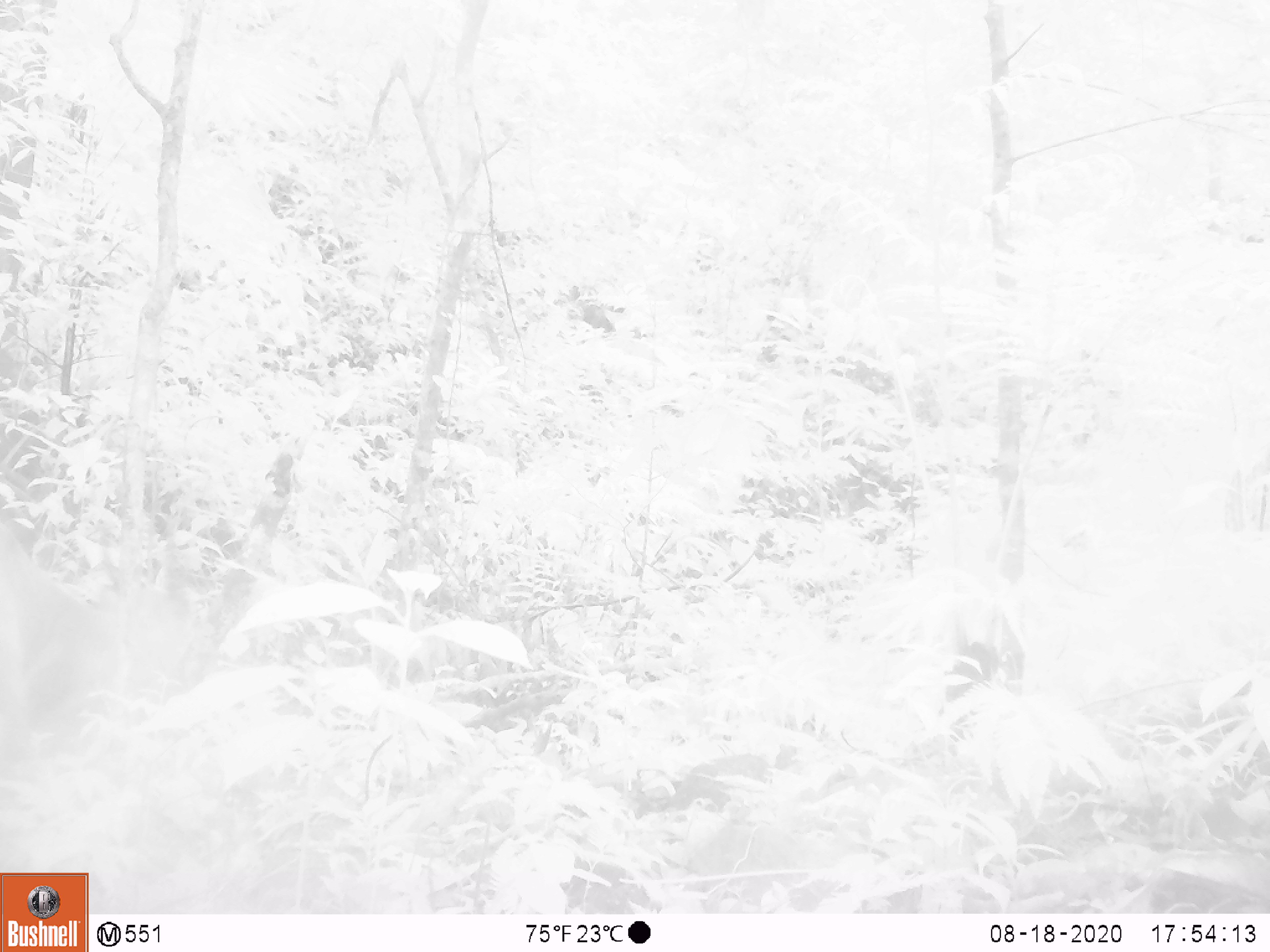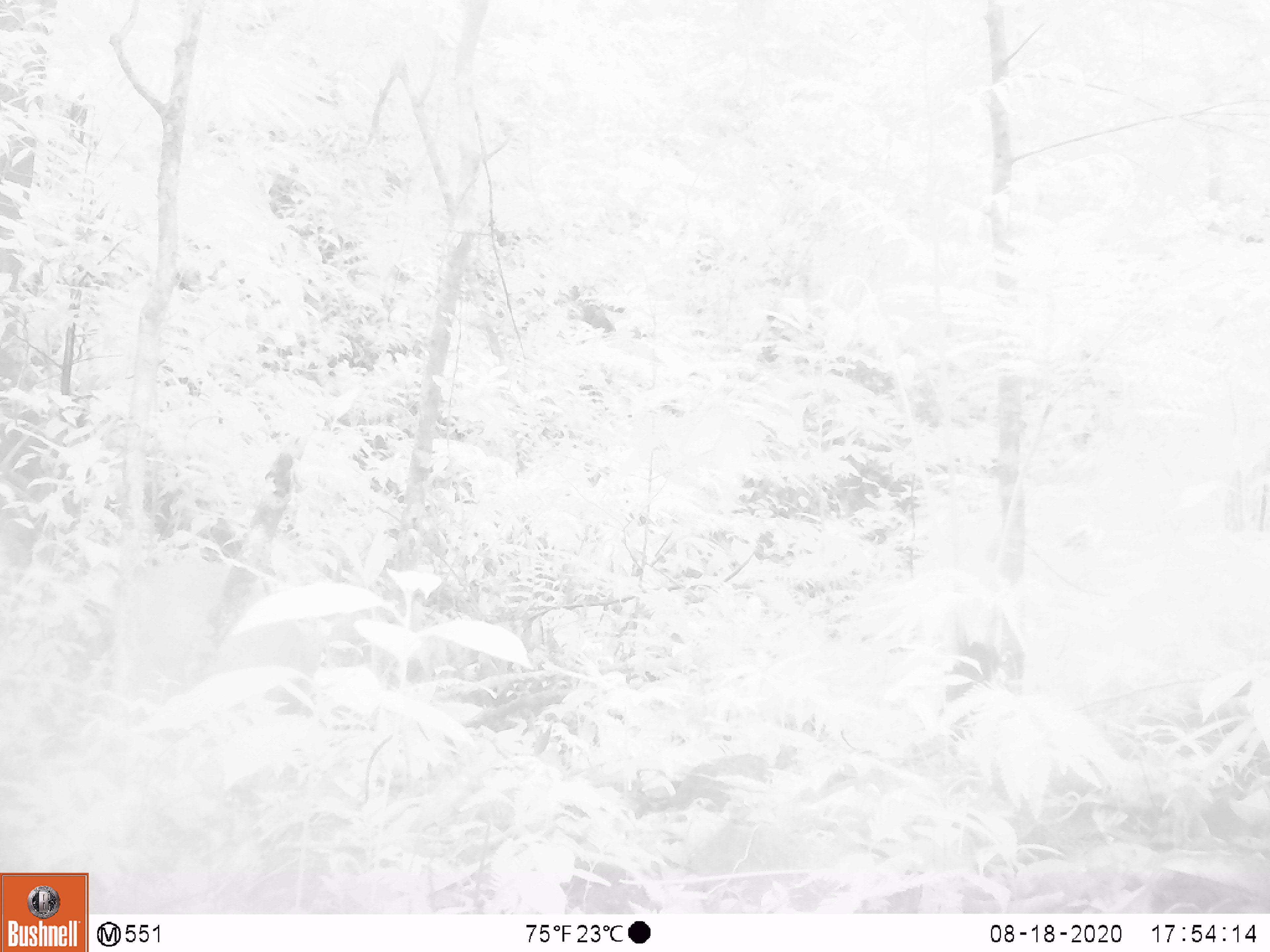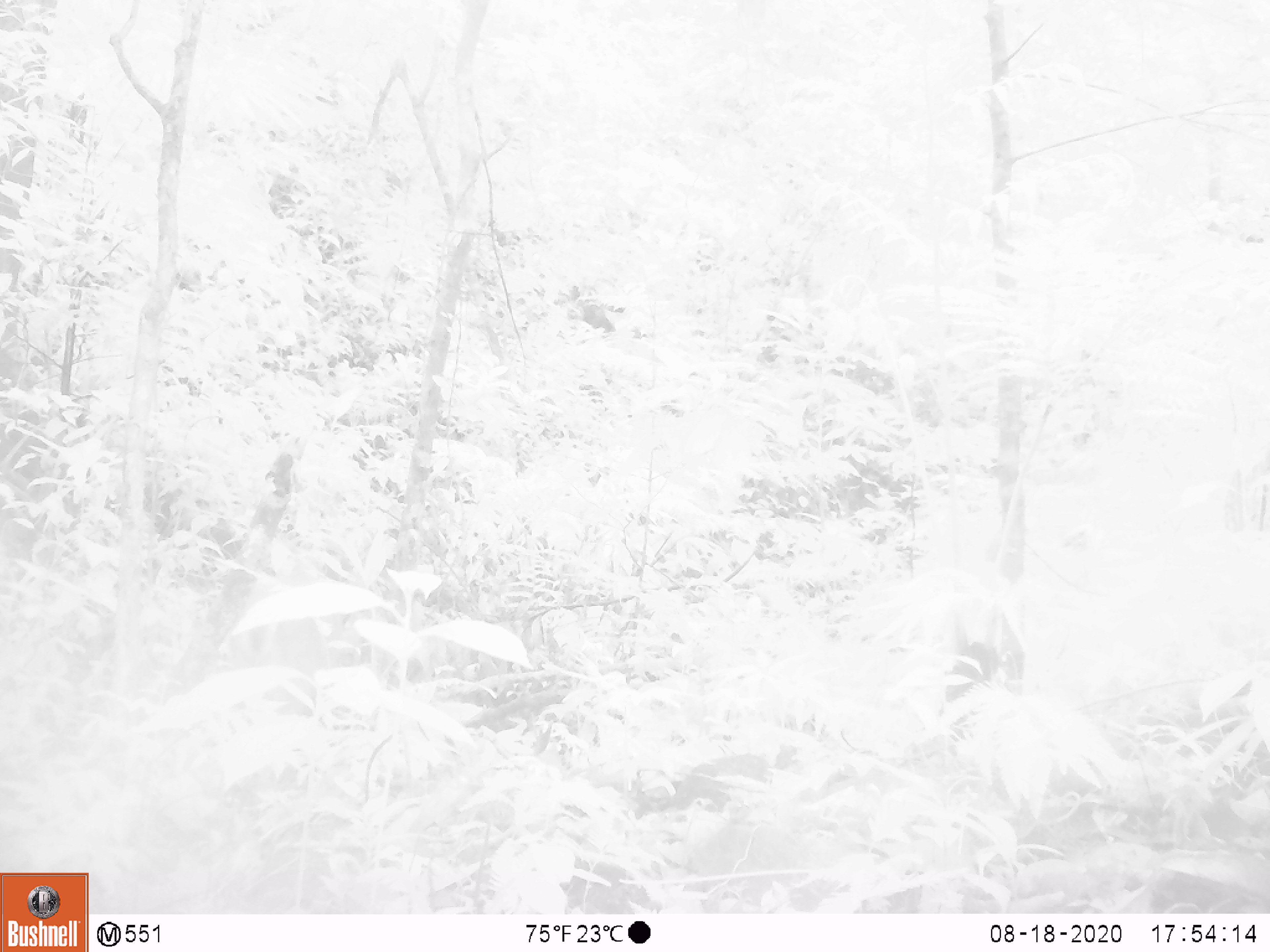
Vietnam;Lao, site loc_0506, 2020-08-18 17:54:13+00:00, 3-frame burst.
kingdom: Animalia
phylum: Chordata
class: Mammalia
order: Artiodactyla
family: Cervidae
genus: Muntiacus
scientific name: Muntiacus vuquangensis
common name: large-antlered muntjac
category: large antlered muntjac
Large antlered muntjac (large-antlered muntjac) (Muntiacus vuquangensis). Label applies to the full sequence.